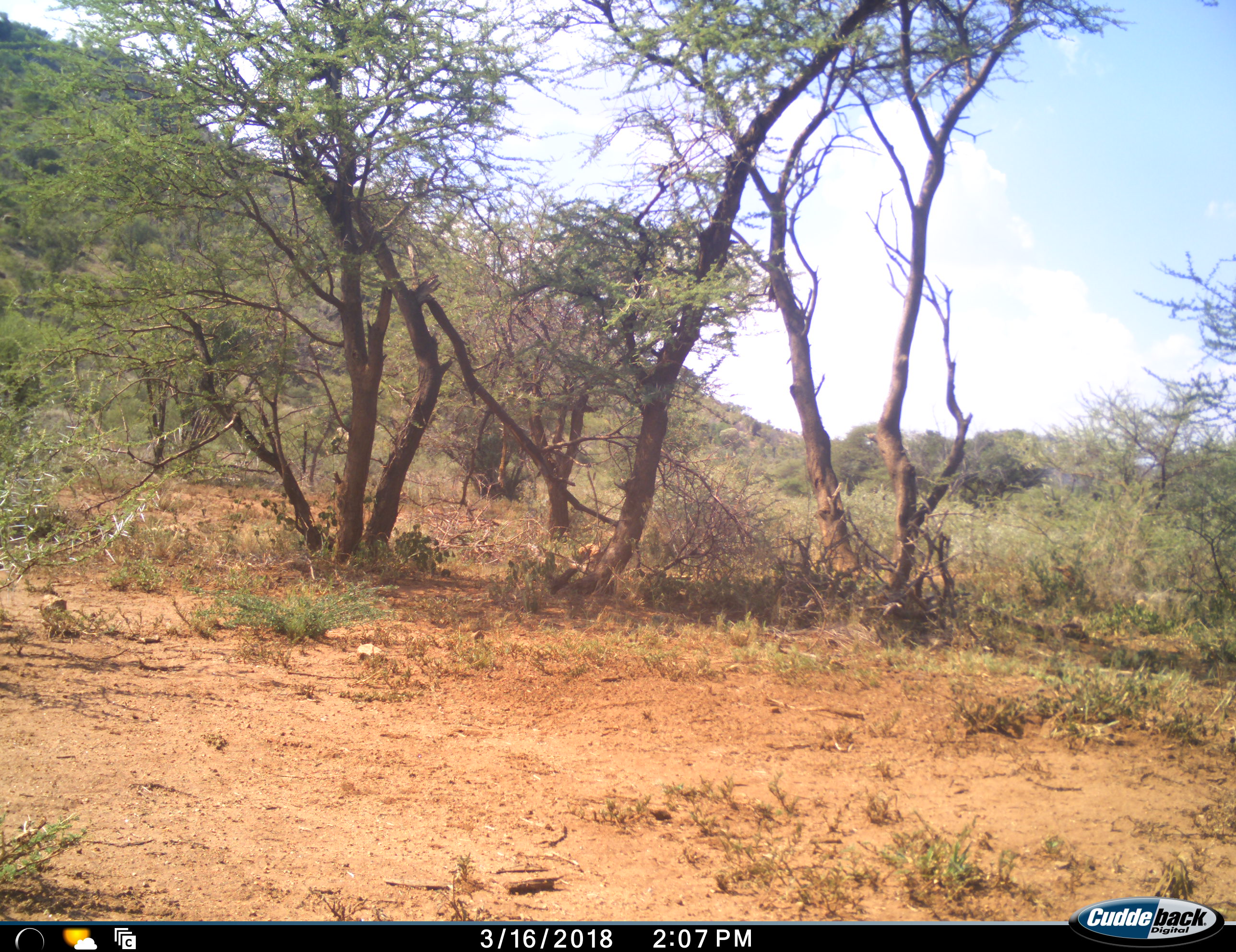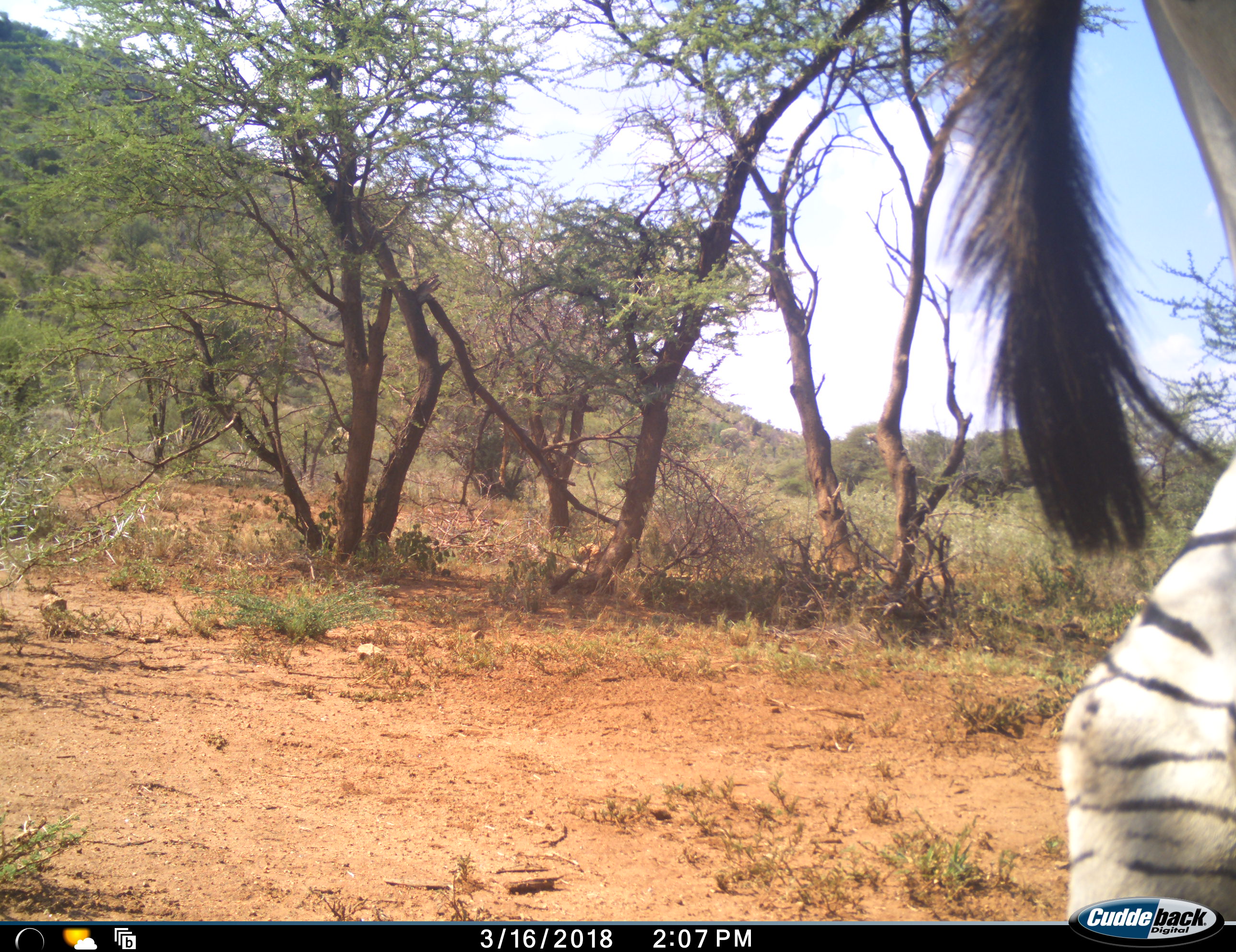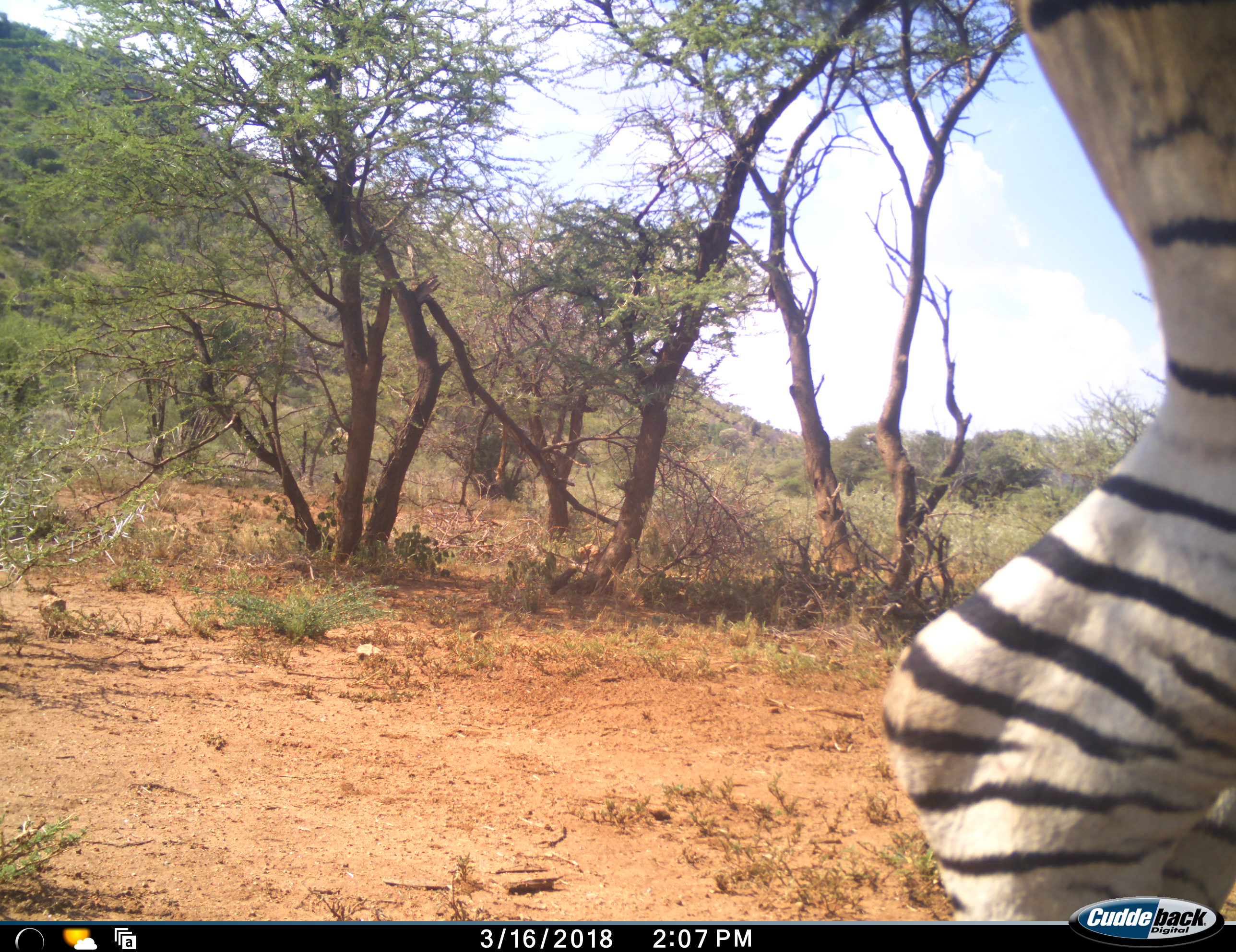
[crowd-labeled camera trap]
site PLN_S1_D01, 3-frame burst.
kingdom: Animalia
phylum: Chordata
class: Mammalia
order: Perissodactyla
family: Equidae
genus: Equus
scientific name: Equus quagga burchellii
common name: burchell's zebra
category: zebraburchells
Zebraburchells (burchell's zebra) (Equus quagga burchellii), count 1. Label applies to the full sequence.